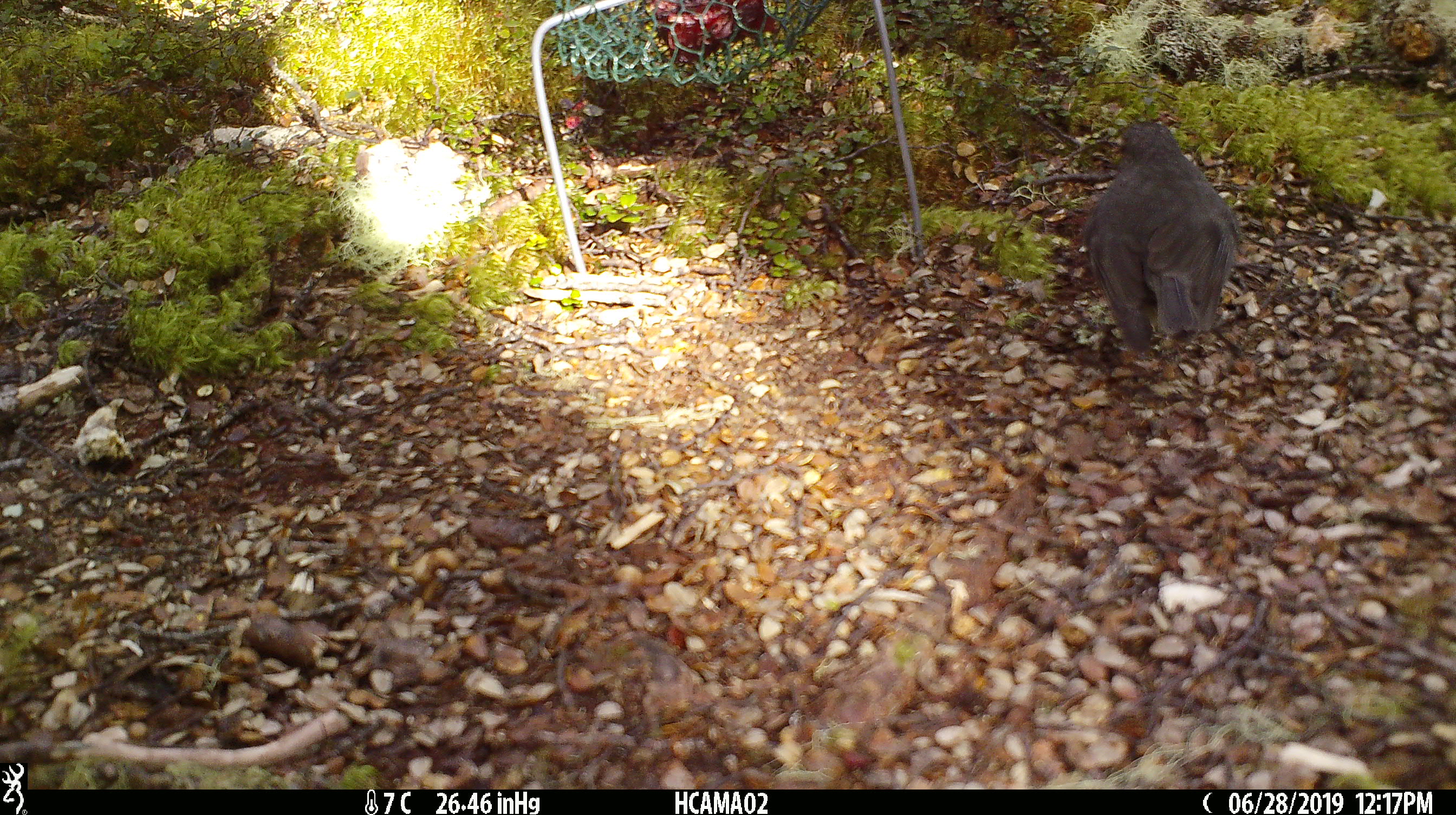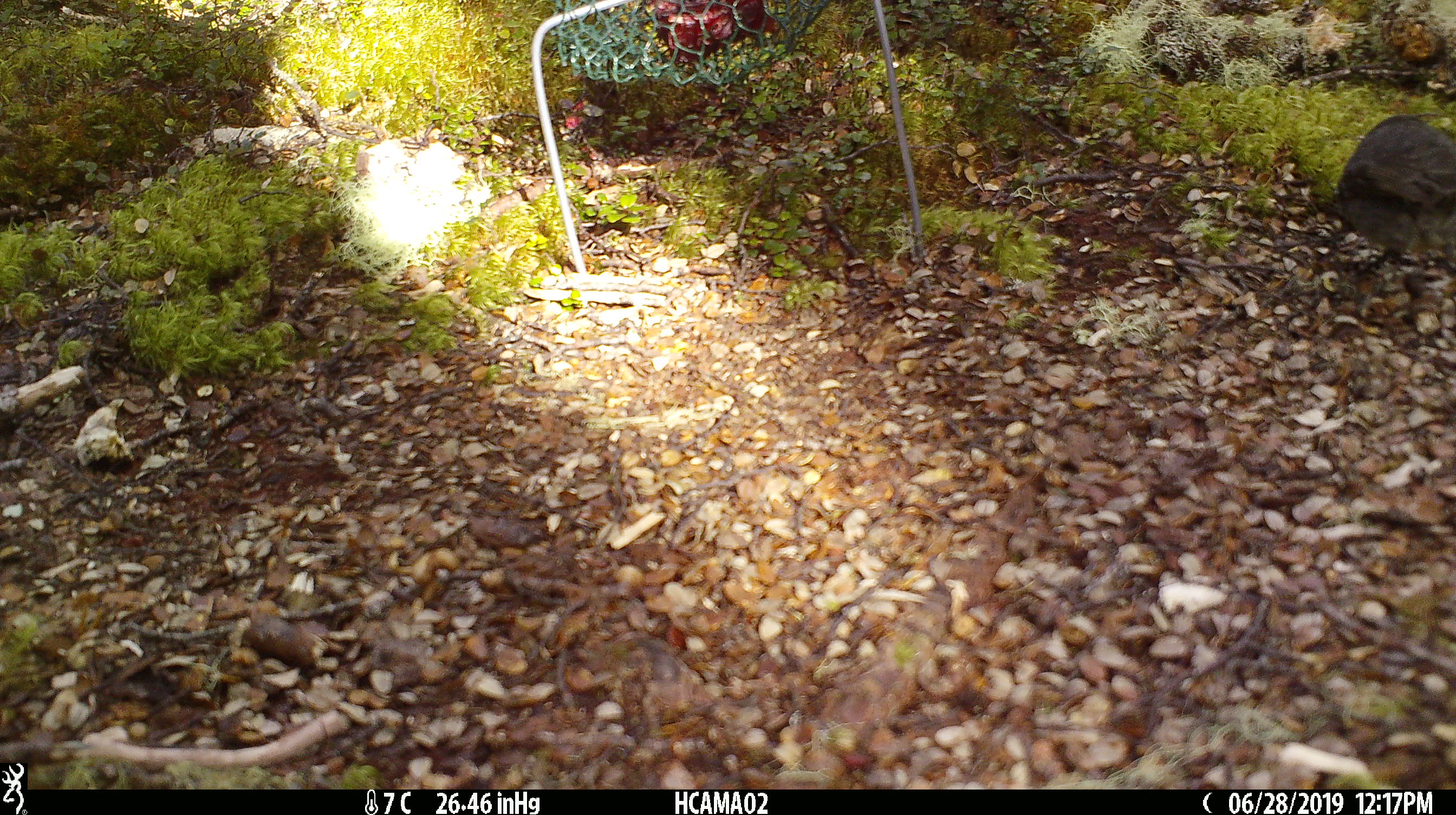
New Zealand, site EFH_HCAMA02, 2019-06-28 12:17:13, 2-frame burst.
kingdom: Animalia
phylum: Chordata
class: Aves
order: Passeriformes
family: Petroicidae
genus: Petroica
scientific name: Petroica australis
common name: new zealand robin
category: robin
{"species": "robin (new zealand robin) (Petroica australis)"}